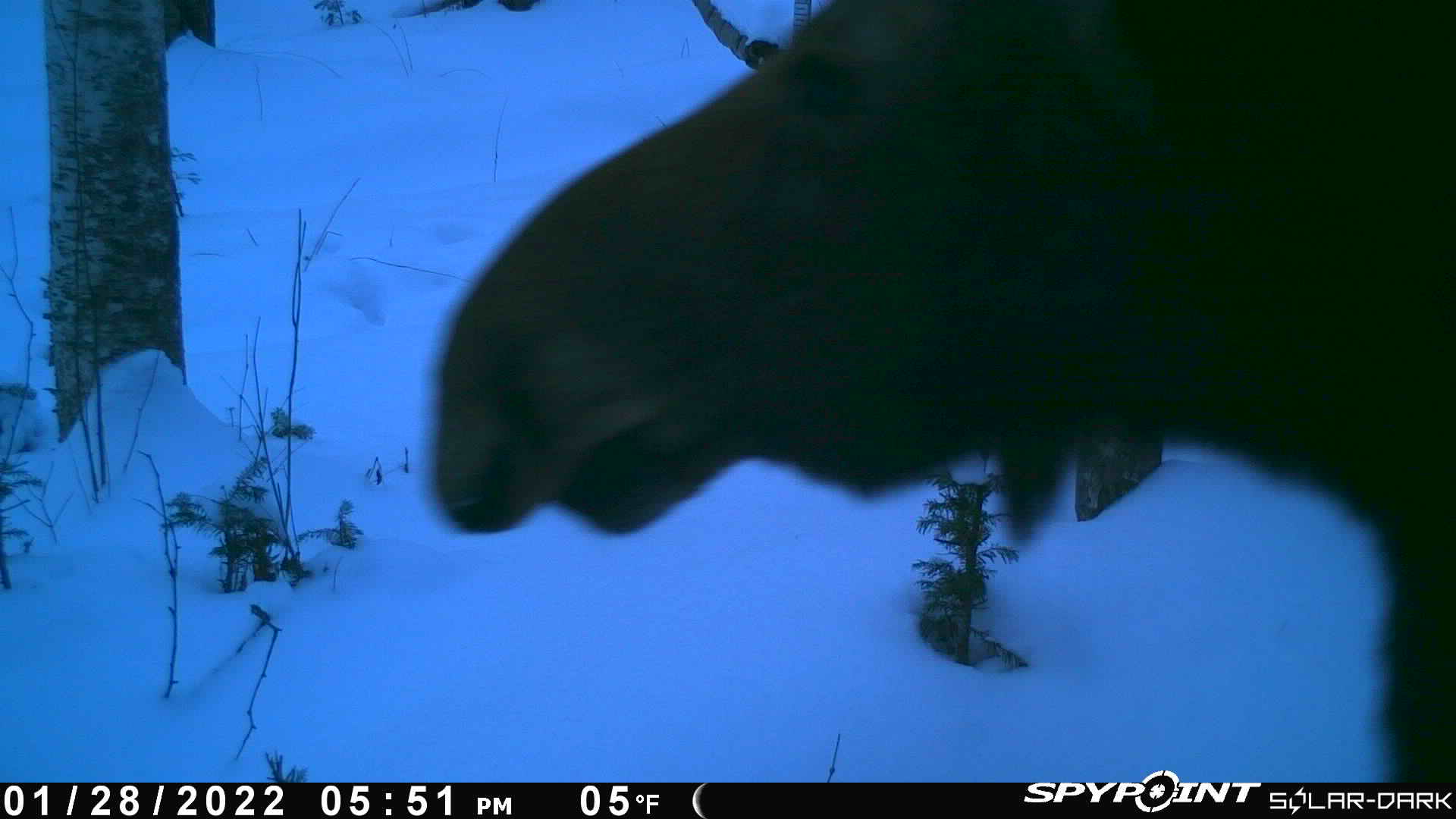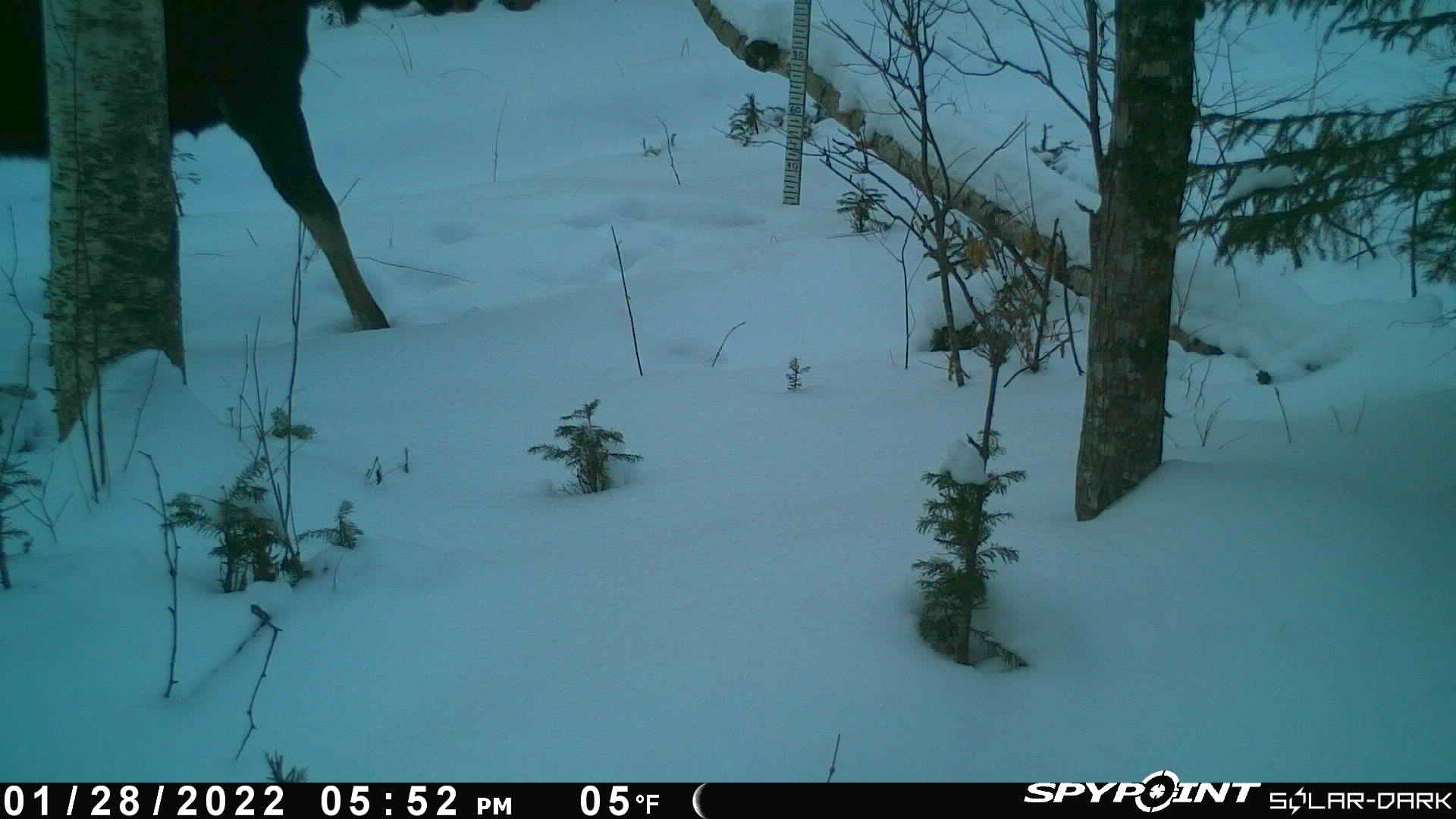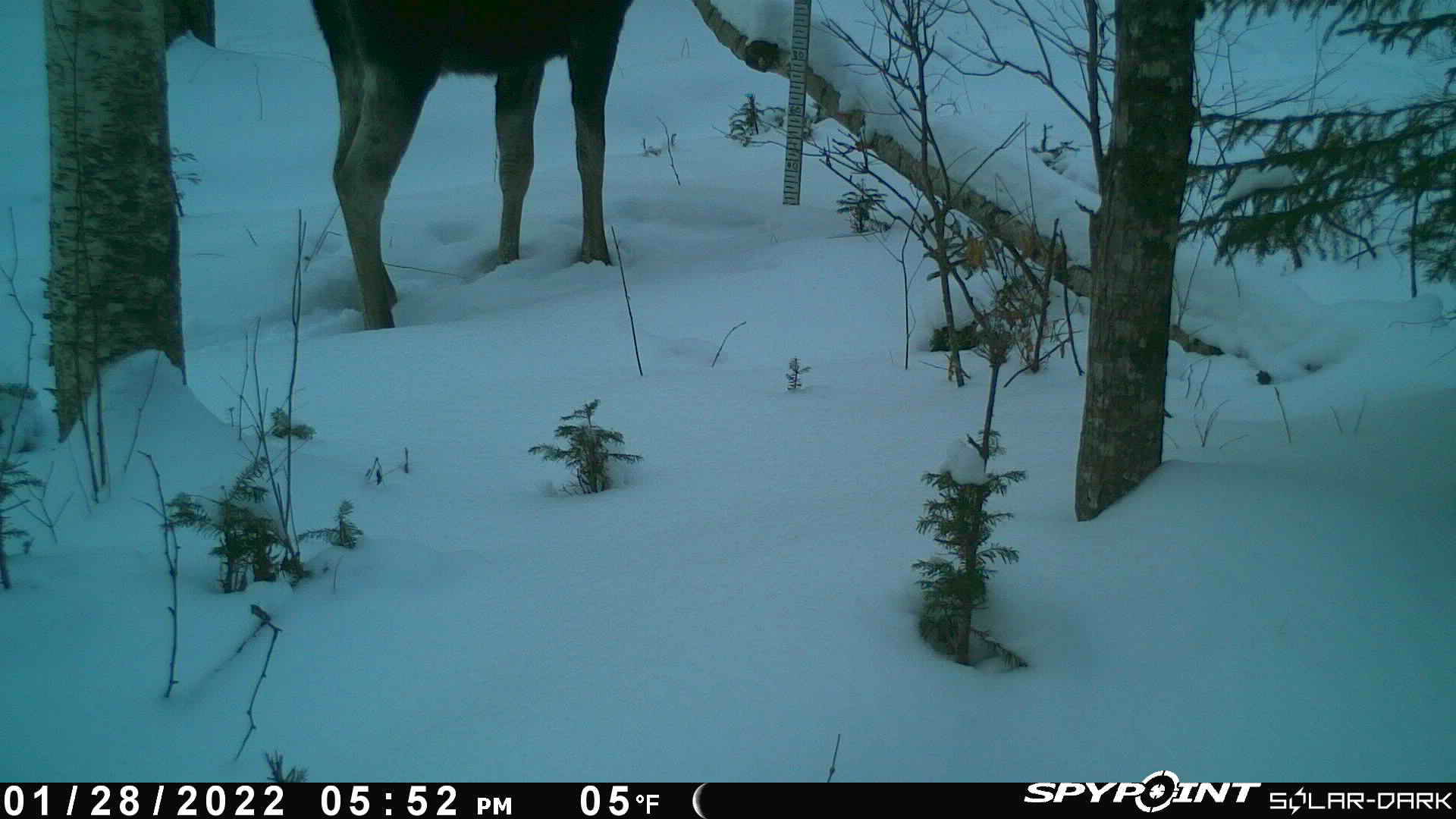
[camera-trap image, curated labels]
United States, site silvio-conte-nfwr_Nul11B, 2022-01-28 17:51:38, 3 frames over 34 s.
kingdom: Animalia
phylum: Chordata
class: Mammalia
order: Artiodactyla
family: Cervidae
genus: Alces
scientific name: Alces alces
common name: moose